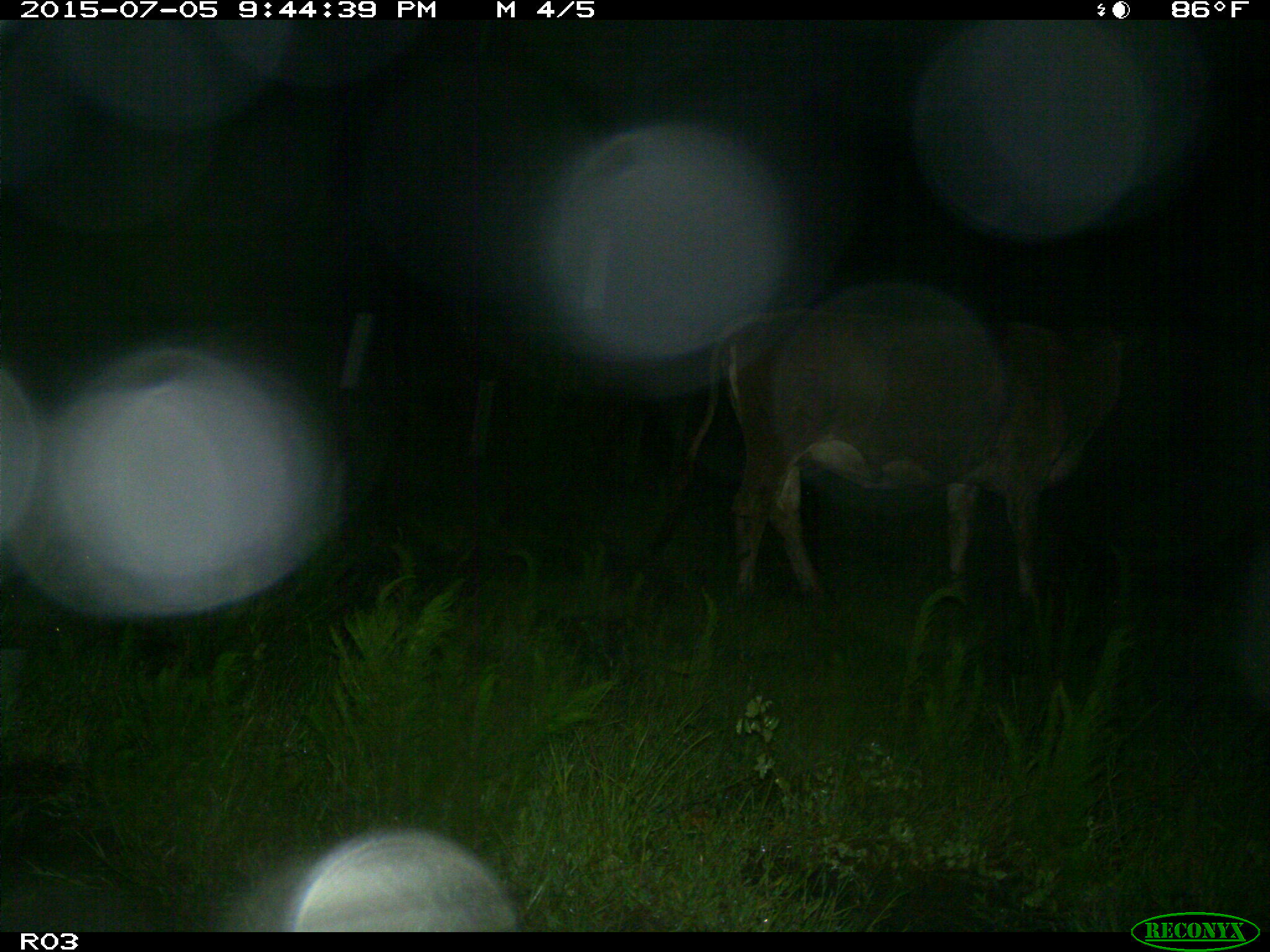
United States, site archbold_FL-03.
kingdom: Animalia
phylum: Chordata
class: Mammalia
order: Artiodactyla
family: Bovidae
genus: Bos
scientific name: Bos taurus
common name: domestic cow